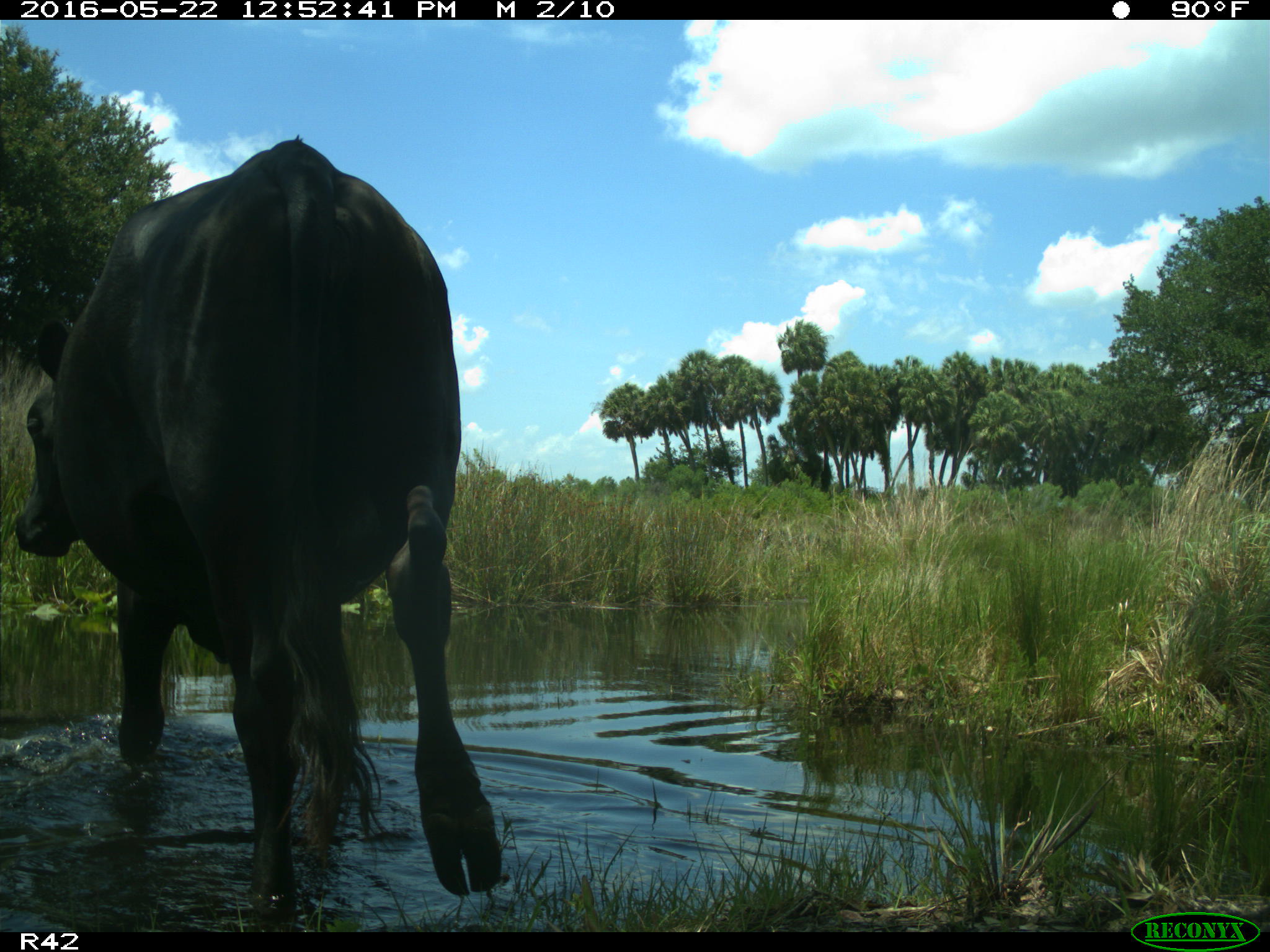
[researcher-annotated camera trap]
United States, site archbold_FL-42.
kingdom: Animalia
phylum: Chordata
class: Mammalia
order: Artiodactyla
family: Bovidae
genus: Bos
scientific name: Bos taurus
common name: domestic cow